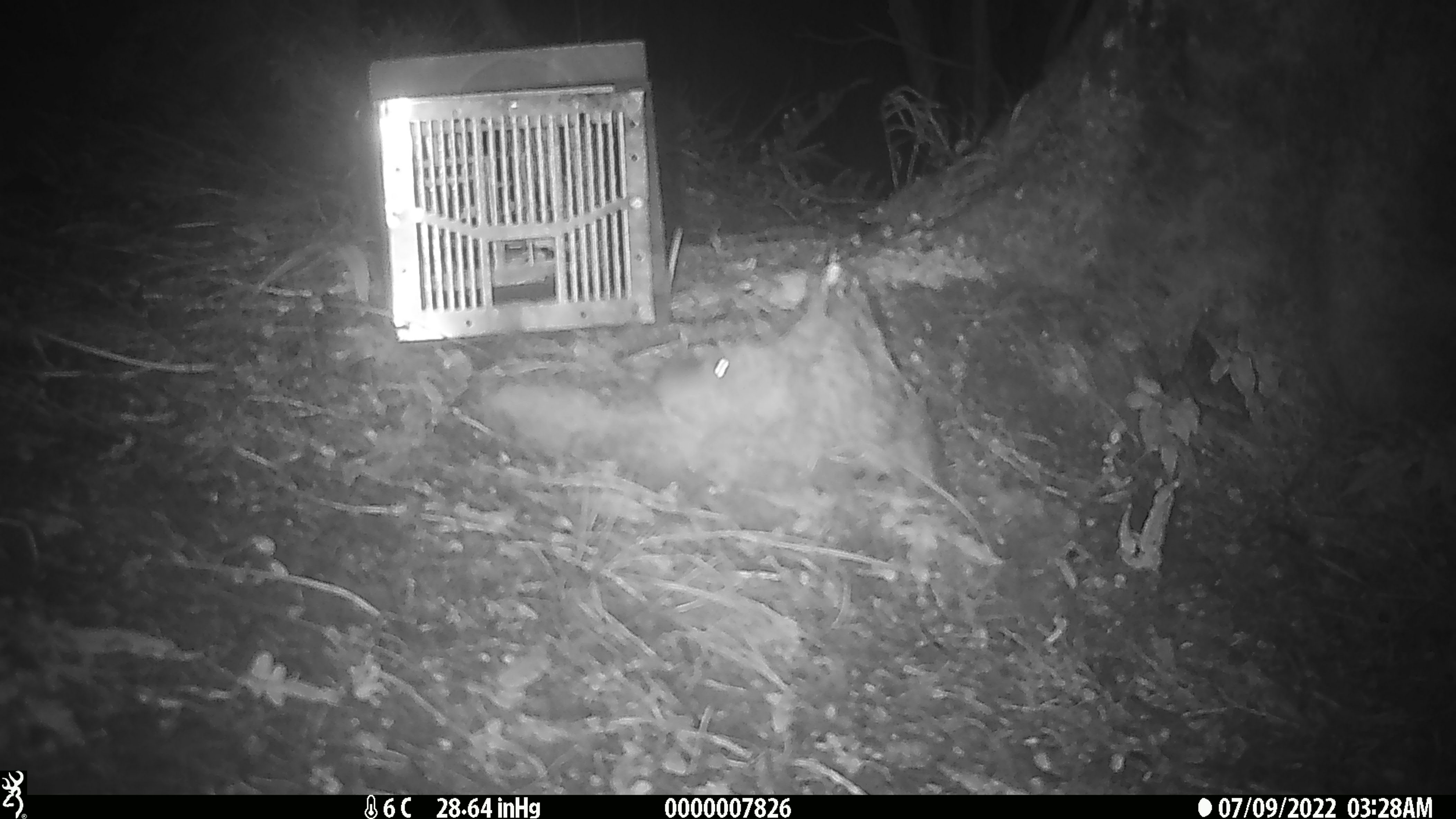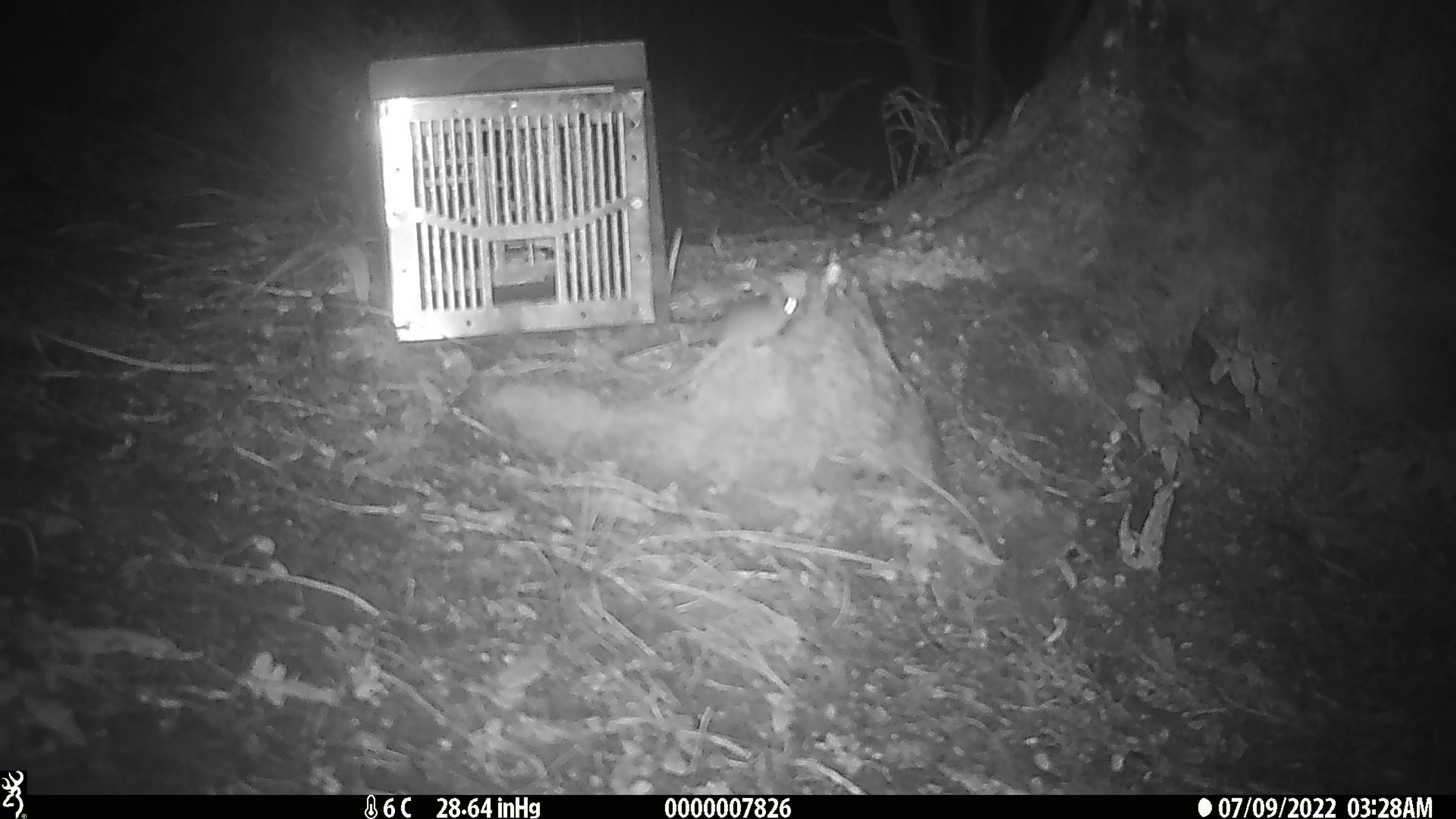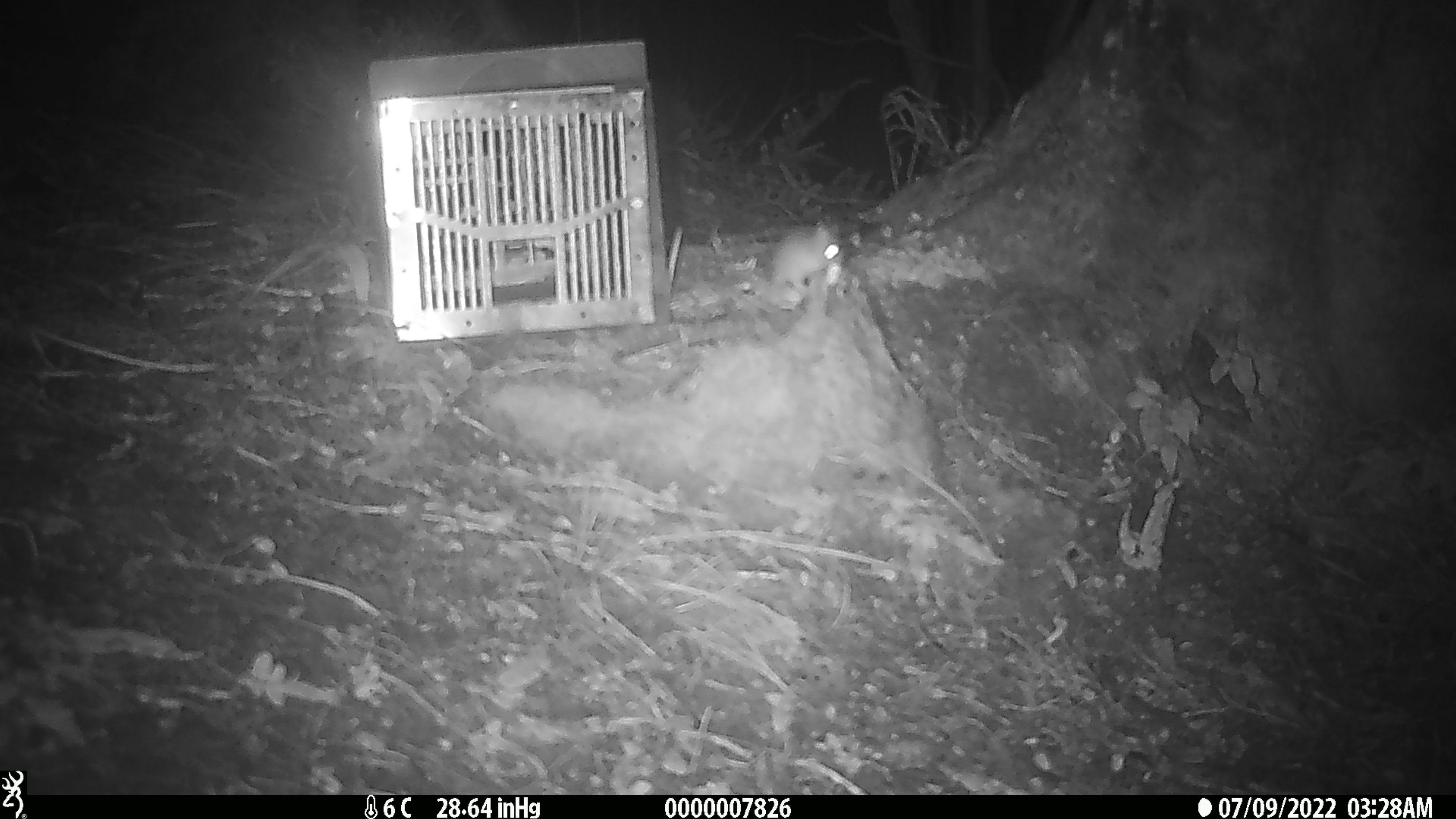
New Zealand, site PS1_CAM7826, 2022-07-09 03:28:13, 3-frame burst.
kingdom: Animalia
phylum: Chordata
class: Mammalia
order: Rodentia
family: Muridae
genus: Mus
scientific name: Mus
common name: mouse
Mouse (Mus).